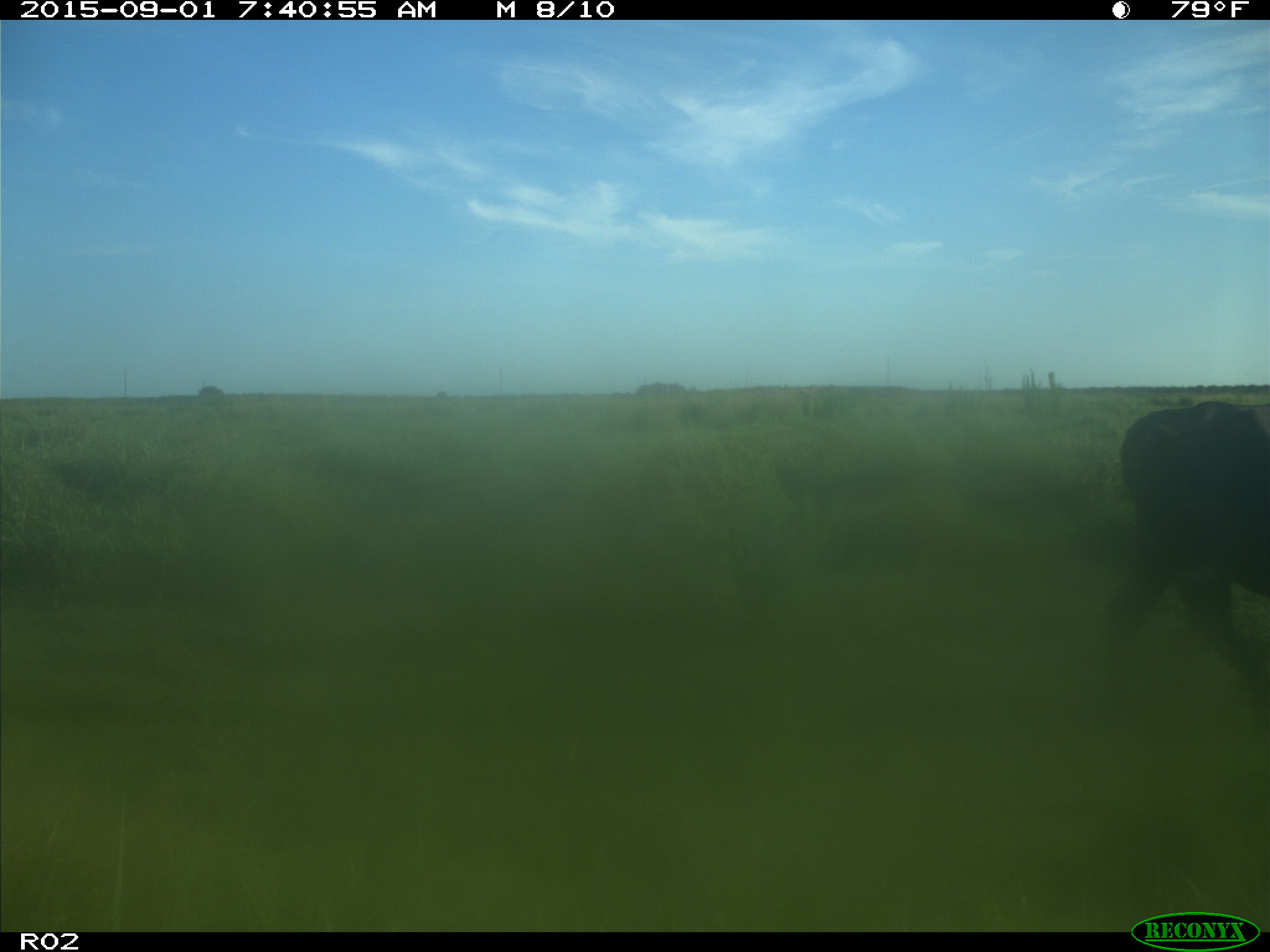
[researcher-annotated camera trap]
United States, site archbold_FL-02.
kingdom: Animalia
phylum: Chordata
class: Mammalia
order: Artiodactyla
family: Bovidae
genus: Bos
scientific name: Bos taurus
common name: domestic cow